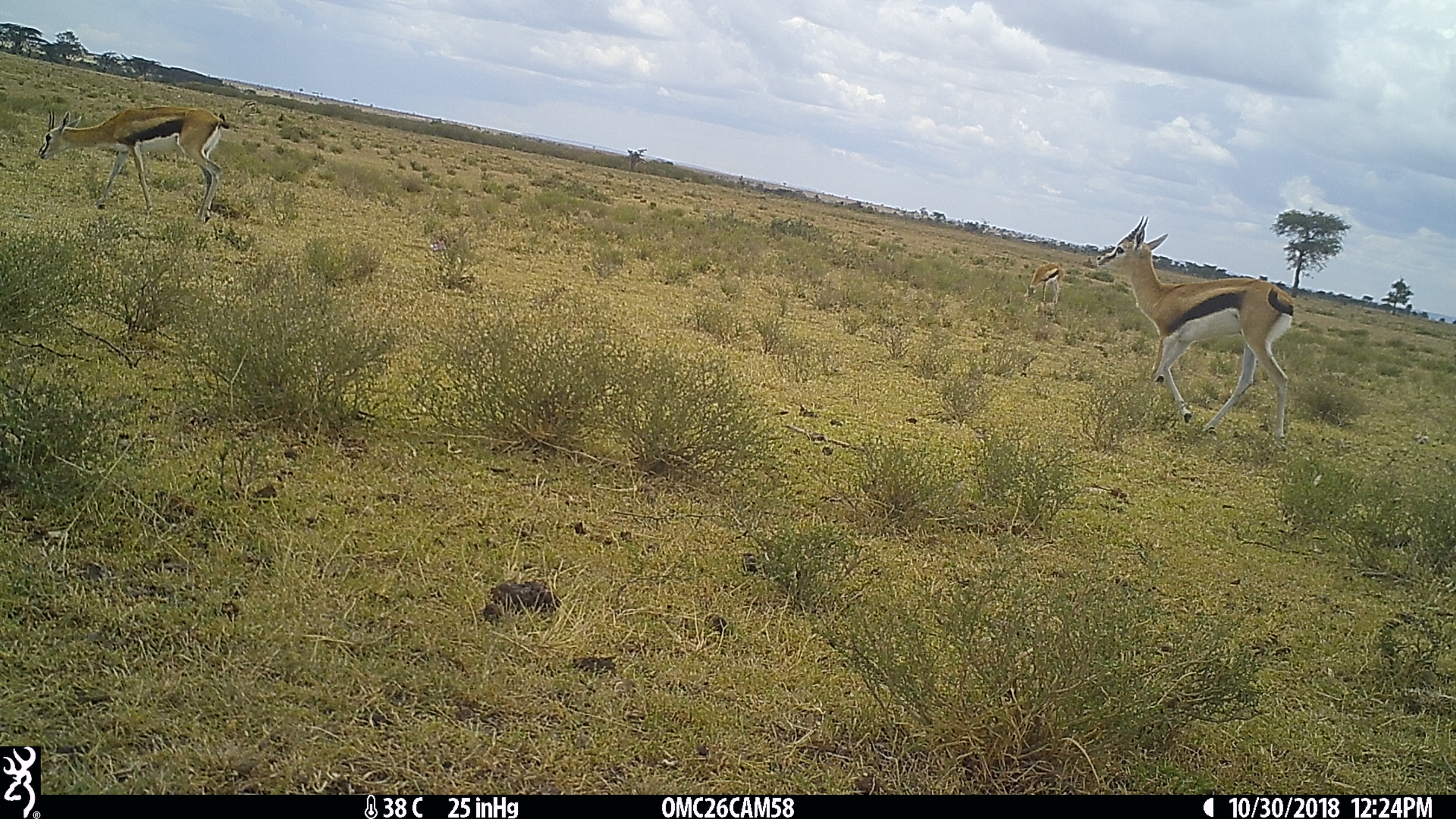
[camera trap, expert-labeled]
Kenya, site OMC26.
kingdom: Animalia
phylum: Chordata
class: Mammalia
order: Artiodactyla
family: Bovidae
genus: Eudorcas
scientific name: Eudorcas thomsonii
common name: thomon's gazelle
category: gazelle thomsons